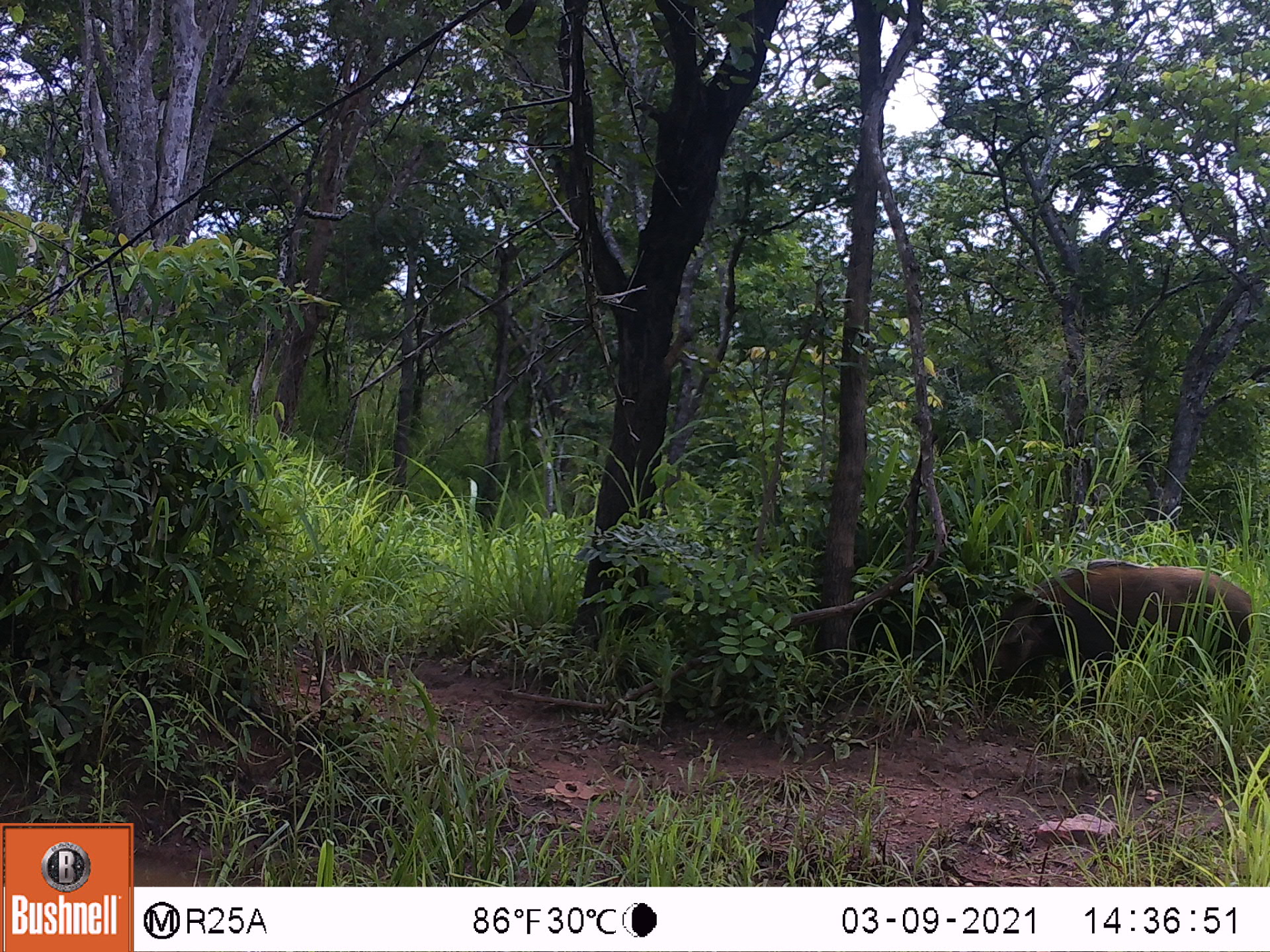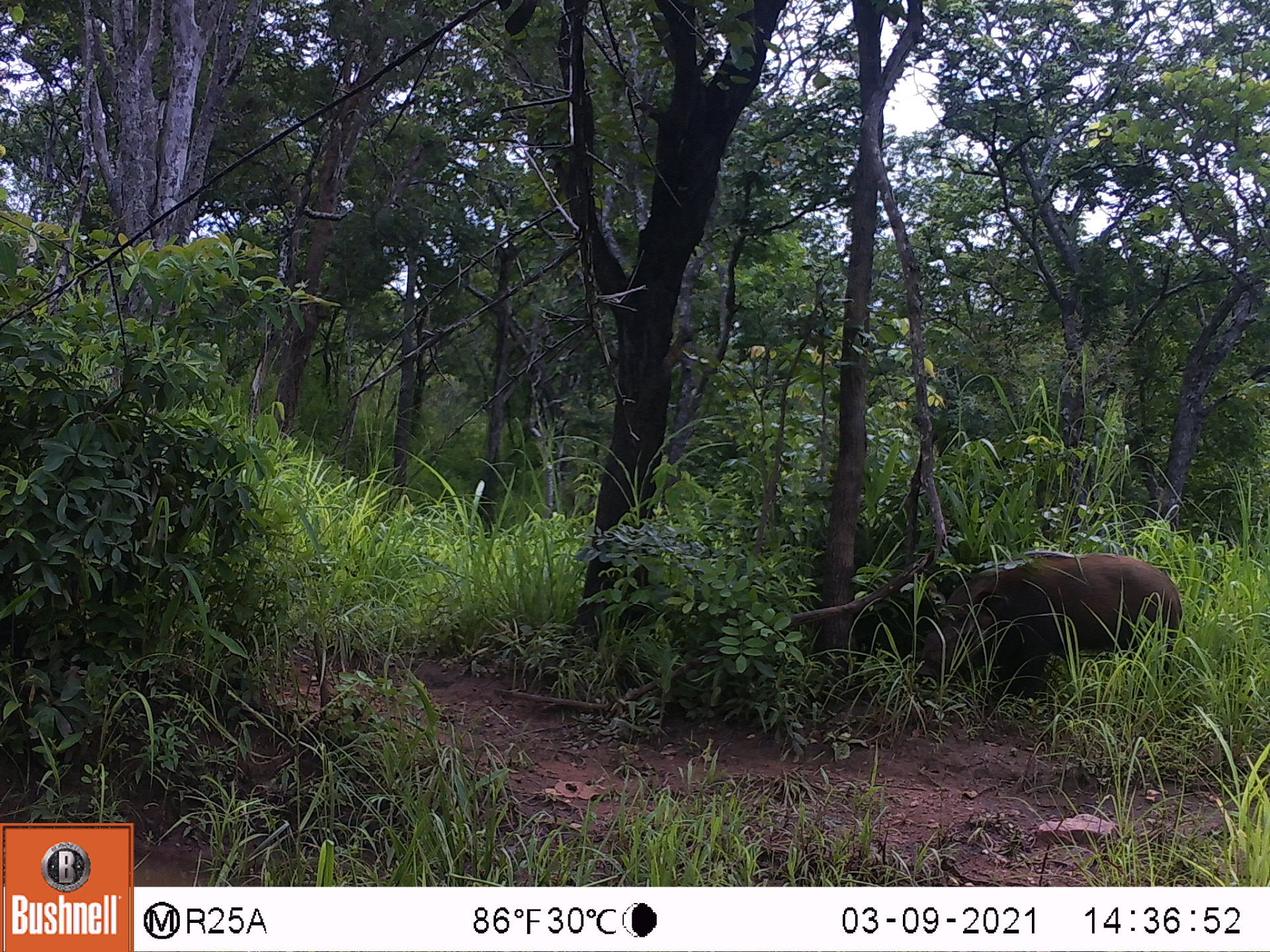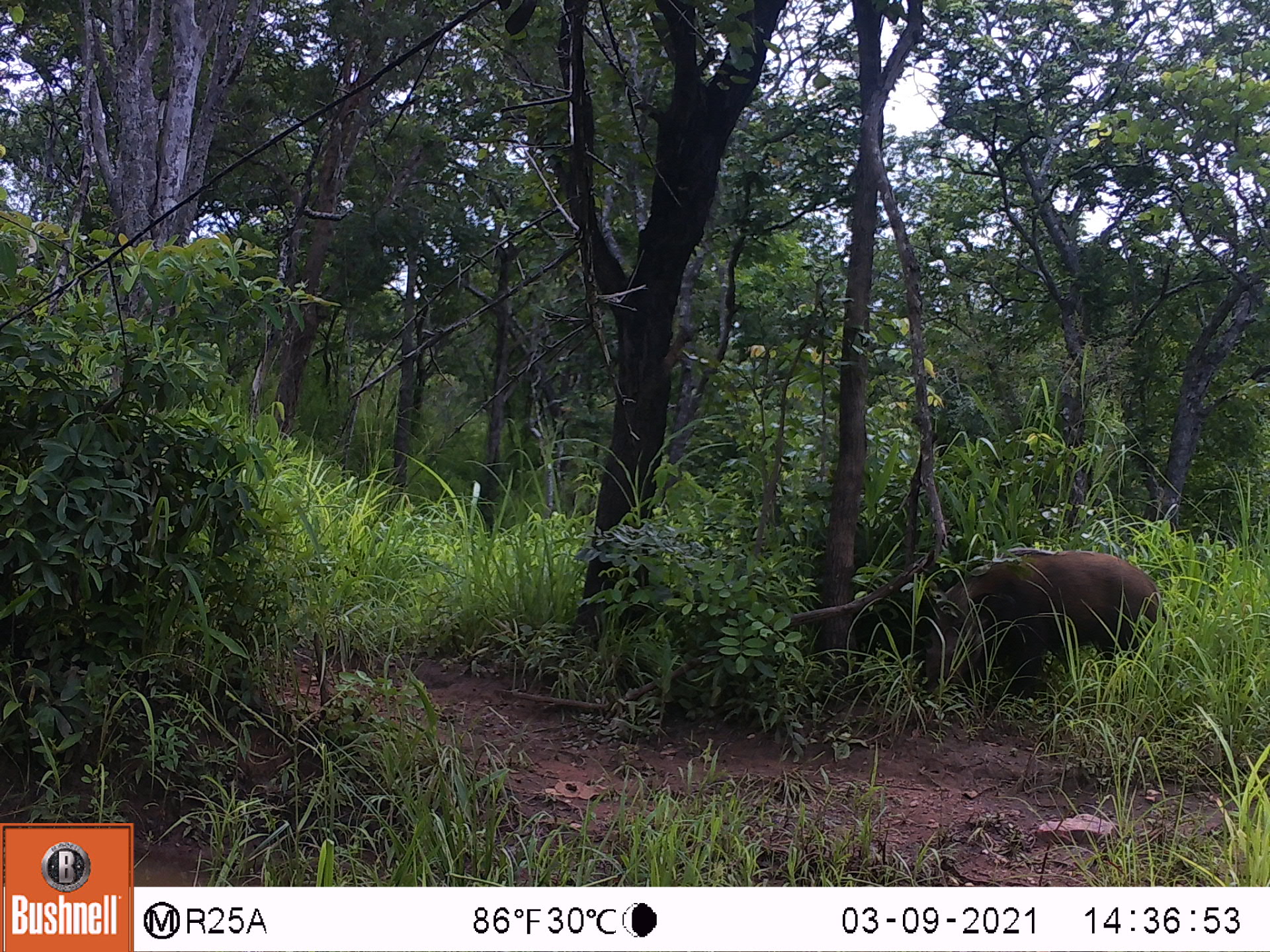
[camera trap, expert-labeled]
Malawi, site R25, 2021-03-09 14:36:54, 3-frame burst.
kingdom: Animalia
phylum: Chordata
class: Mammalia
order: Artiodactyla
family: Suidae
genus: Potamochoerus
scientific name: Potamochoerus larvatus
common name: bushpig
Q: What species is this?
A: Bushpig (Potamochoerus larvatus).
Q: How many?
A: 1.